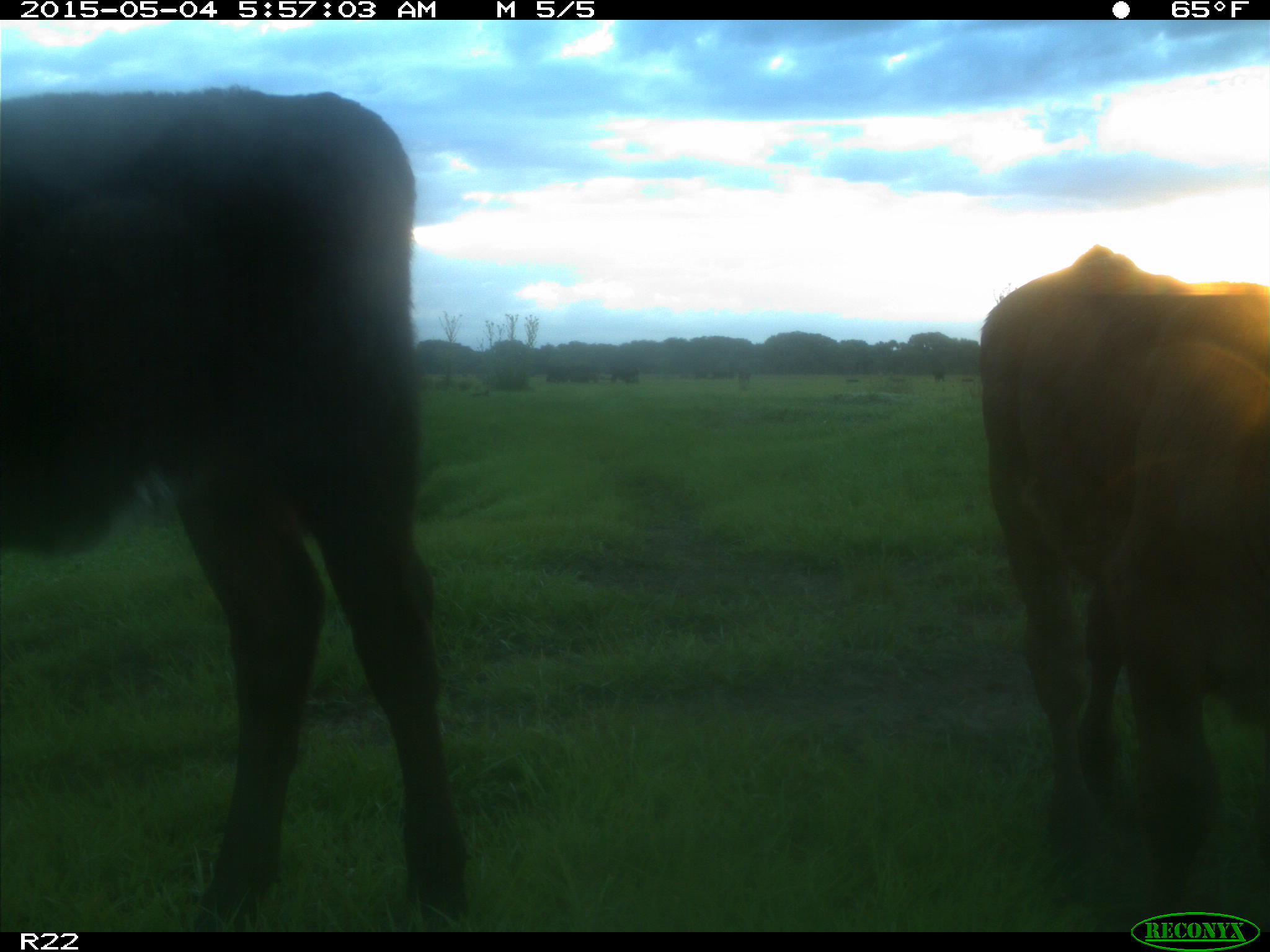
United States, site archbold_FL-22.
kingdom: Animalia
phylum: Chordata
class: Mammalia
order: Artiodactyla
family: Bovidae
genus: Bos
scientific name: Bos taurus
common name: domestic cow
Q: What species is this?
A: Bos taurus (domestic cow).